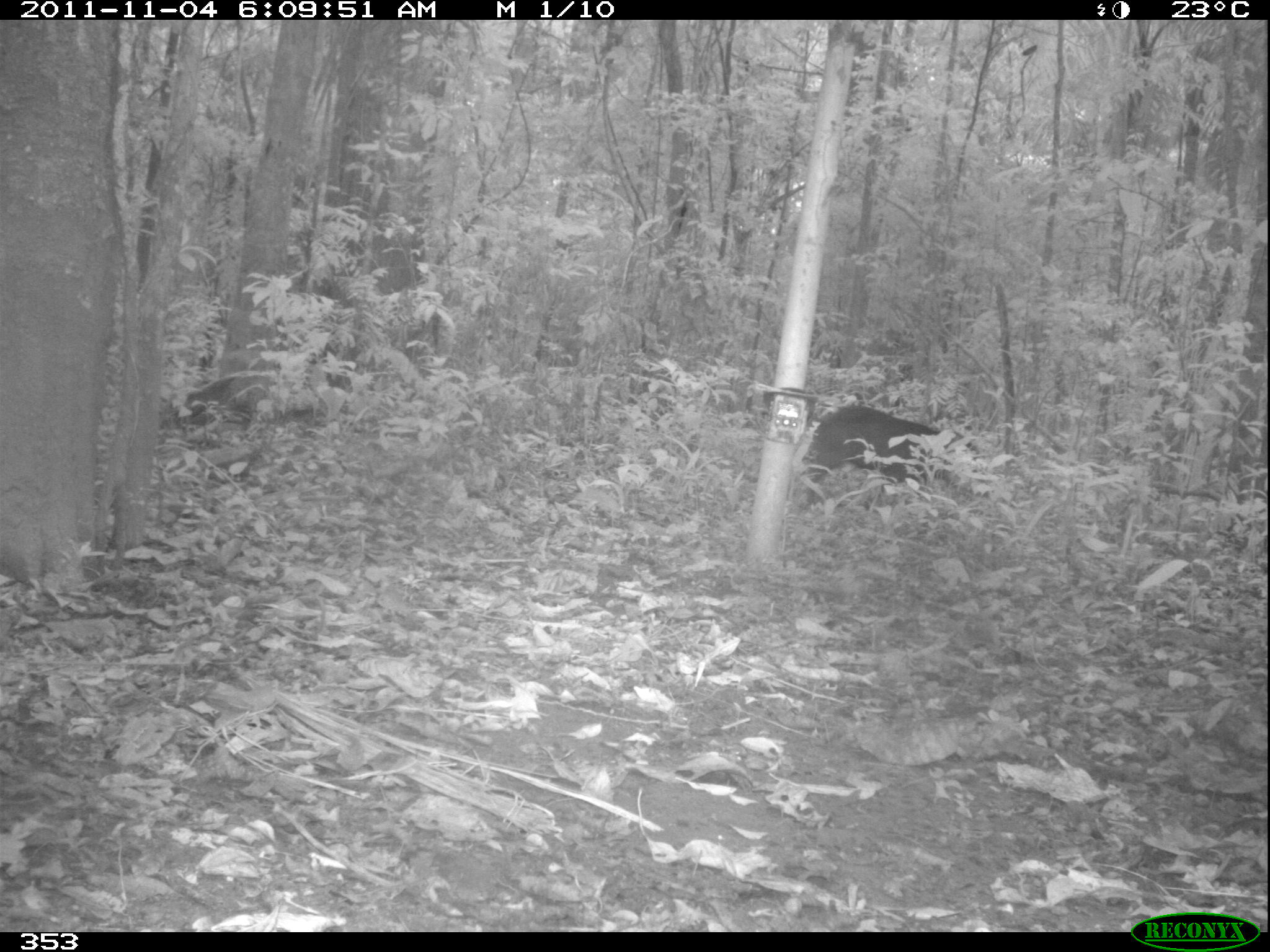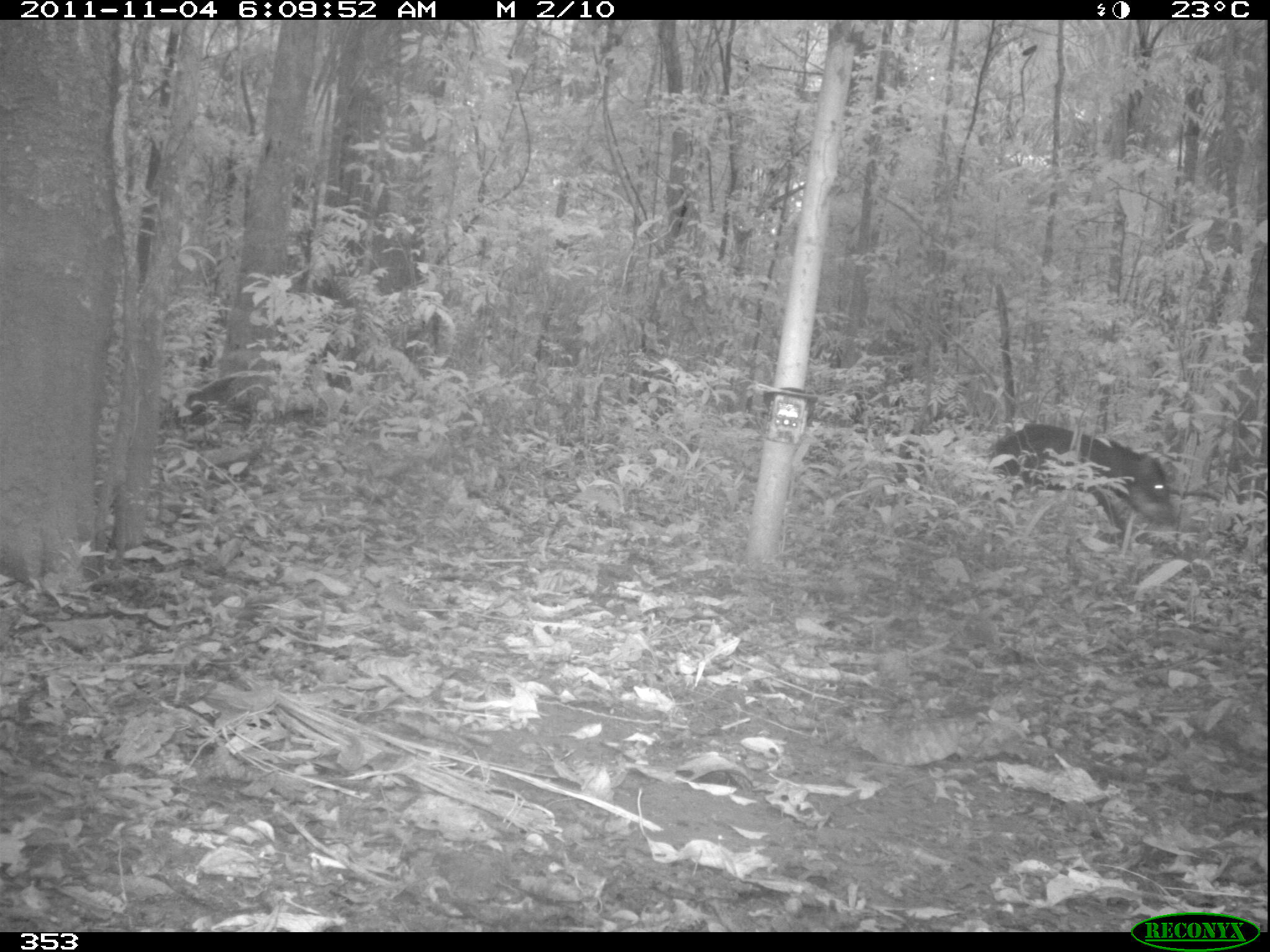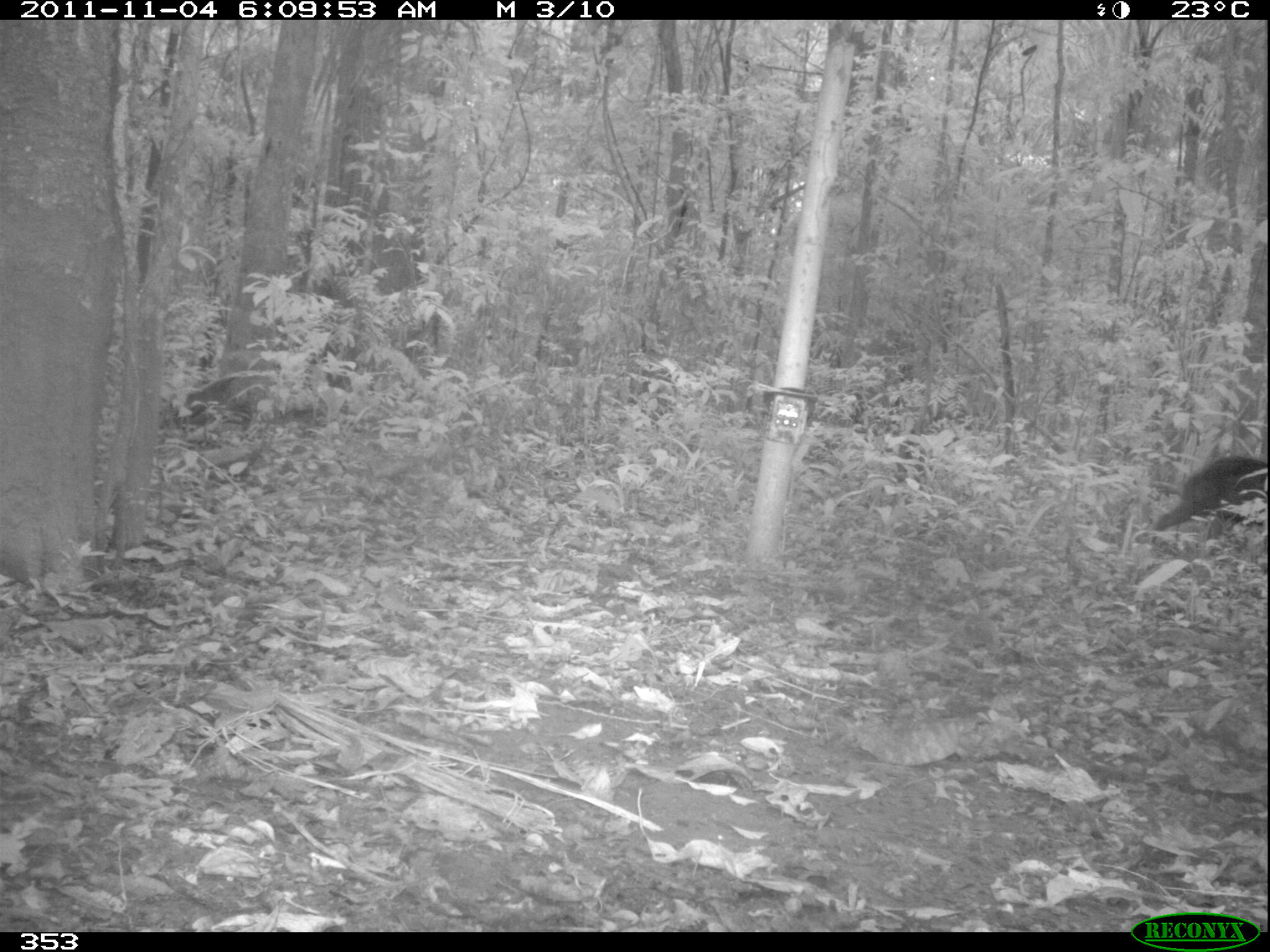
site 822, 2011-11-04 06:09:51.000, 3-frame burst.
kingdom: Animalia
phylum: Chordata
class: Mammalia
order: Artiodactyla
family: Tayassuidae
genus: Tayassu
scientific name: Tayassu pecari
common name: white-lipped peccary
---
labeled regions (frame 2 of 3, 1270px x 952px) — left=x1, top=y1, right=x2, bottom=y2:
tayassu pecari: left=983, top=421, right=1174, bottom=543